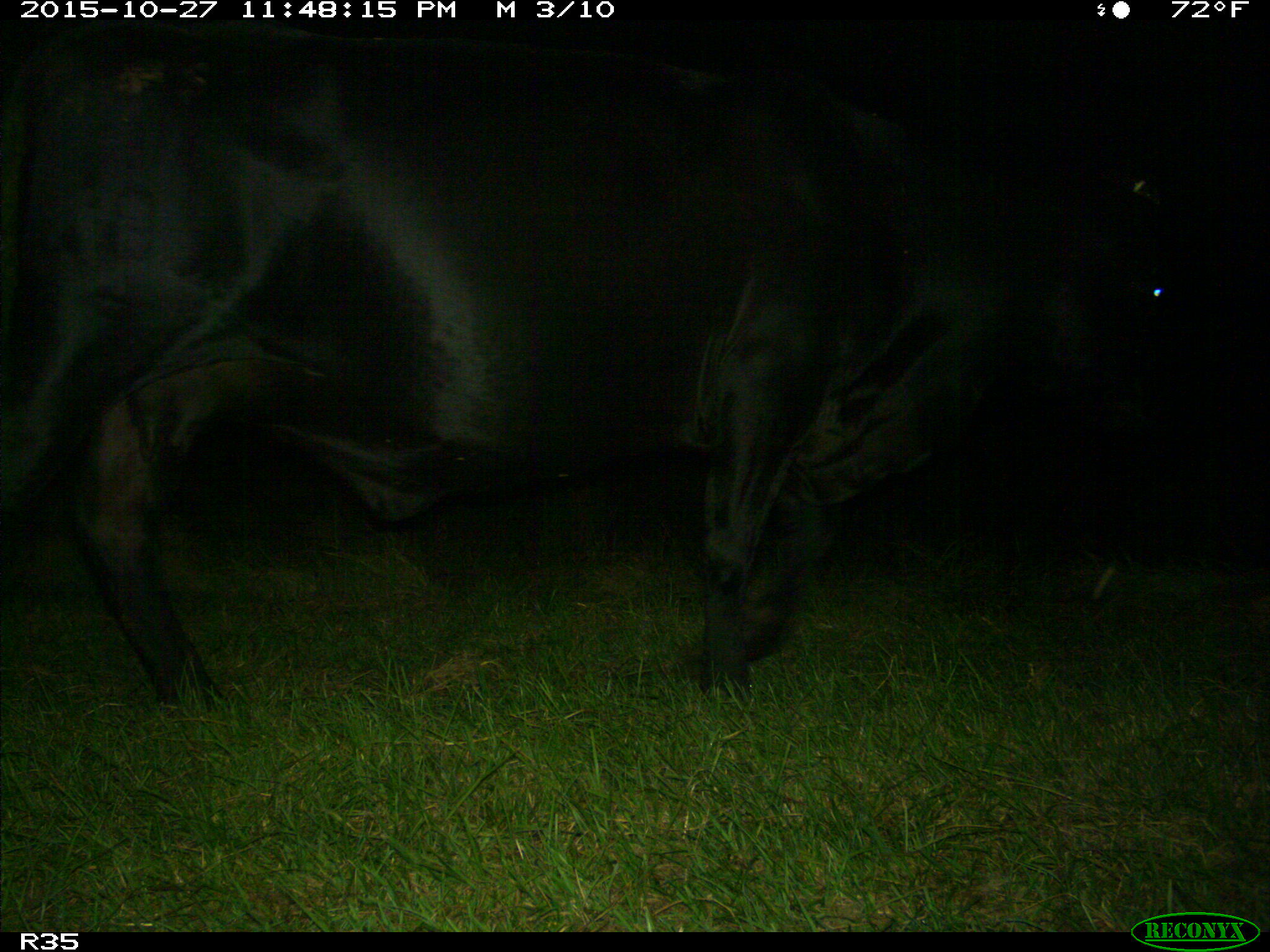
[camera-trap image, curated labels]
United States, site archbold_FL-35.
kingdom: Animalia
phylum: Chordata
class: Mammalia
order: Artiodactyla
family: Bovidae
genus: Bos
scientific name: Bos taurus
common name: domestic cow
Bos taurus (domestic cow).